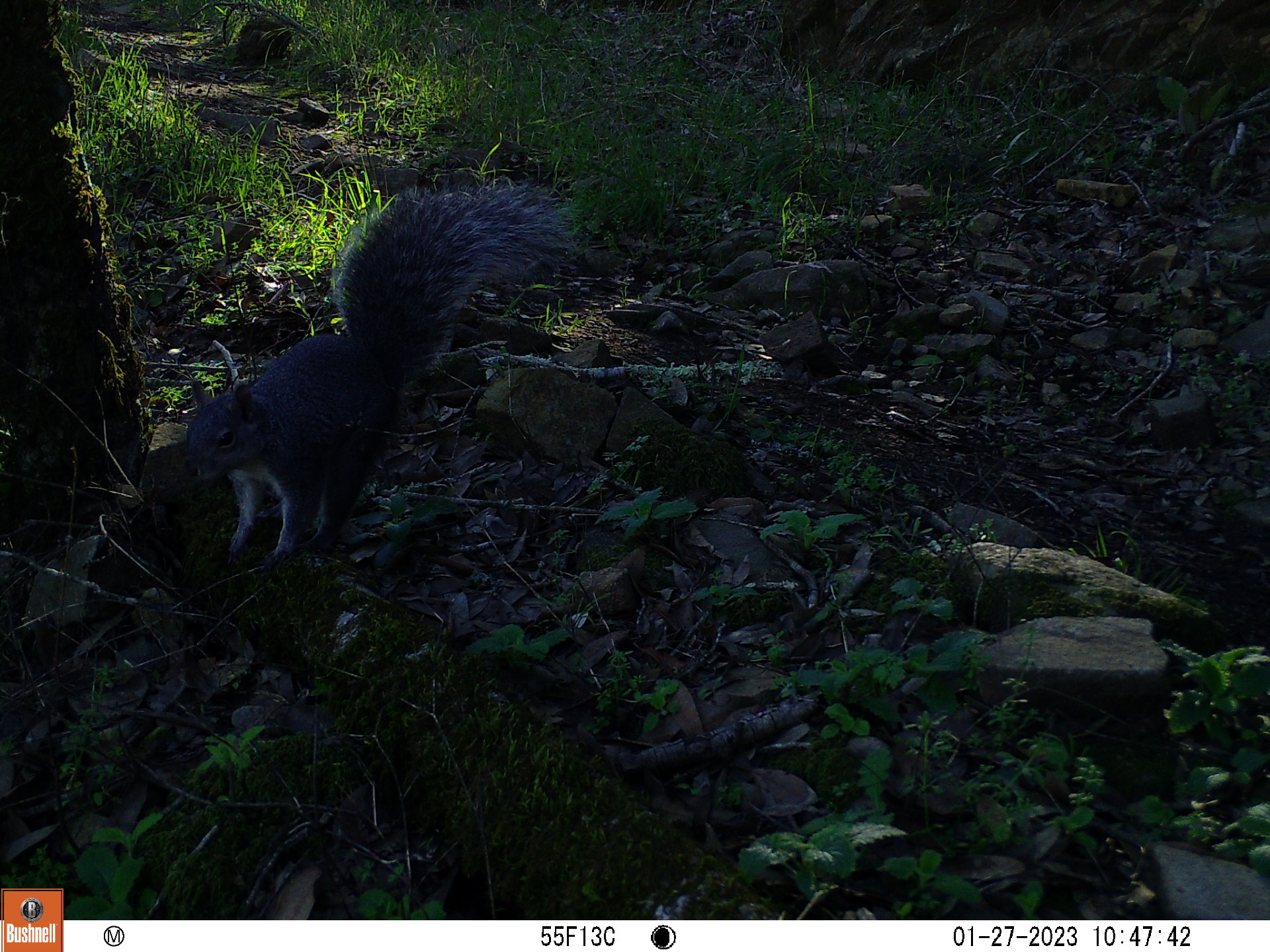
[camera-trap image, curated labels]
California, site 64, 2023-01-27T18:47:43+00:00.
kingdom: Animalia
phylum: Chordata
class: Mammalia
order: Rodentia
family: Sciuridae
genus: Sciurus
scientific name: Sciurus griseus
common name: western gray squirrel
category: western grey squirrel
Western grey squirrel (western gray squirrel) (Sciurus griseus).